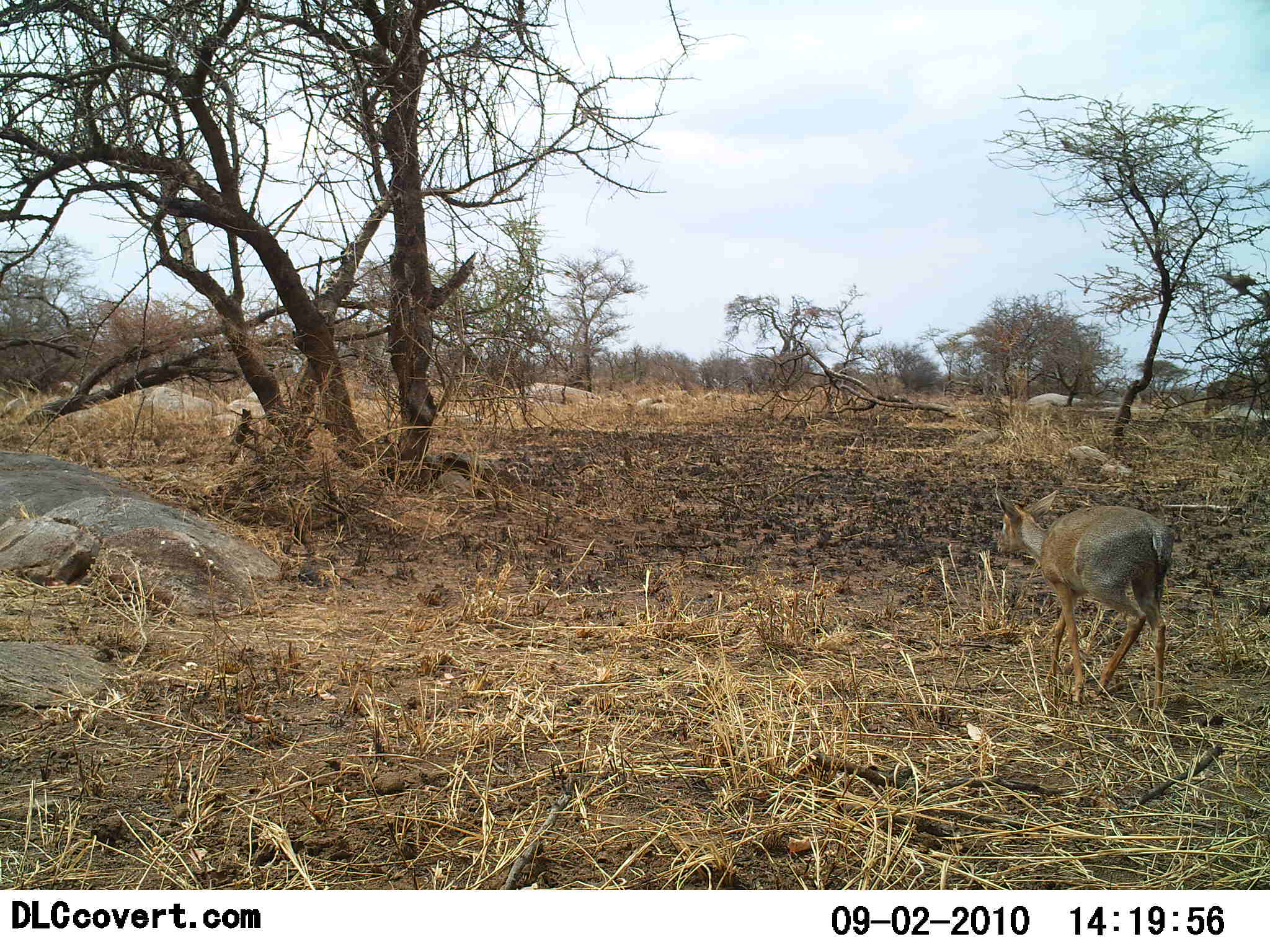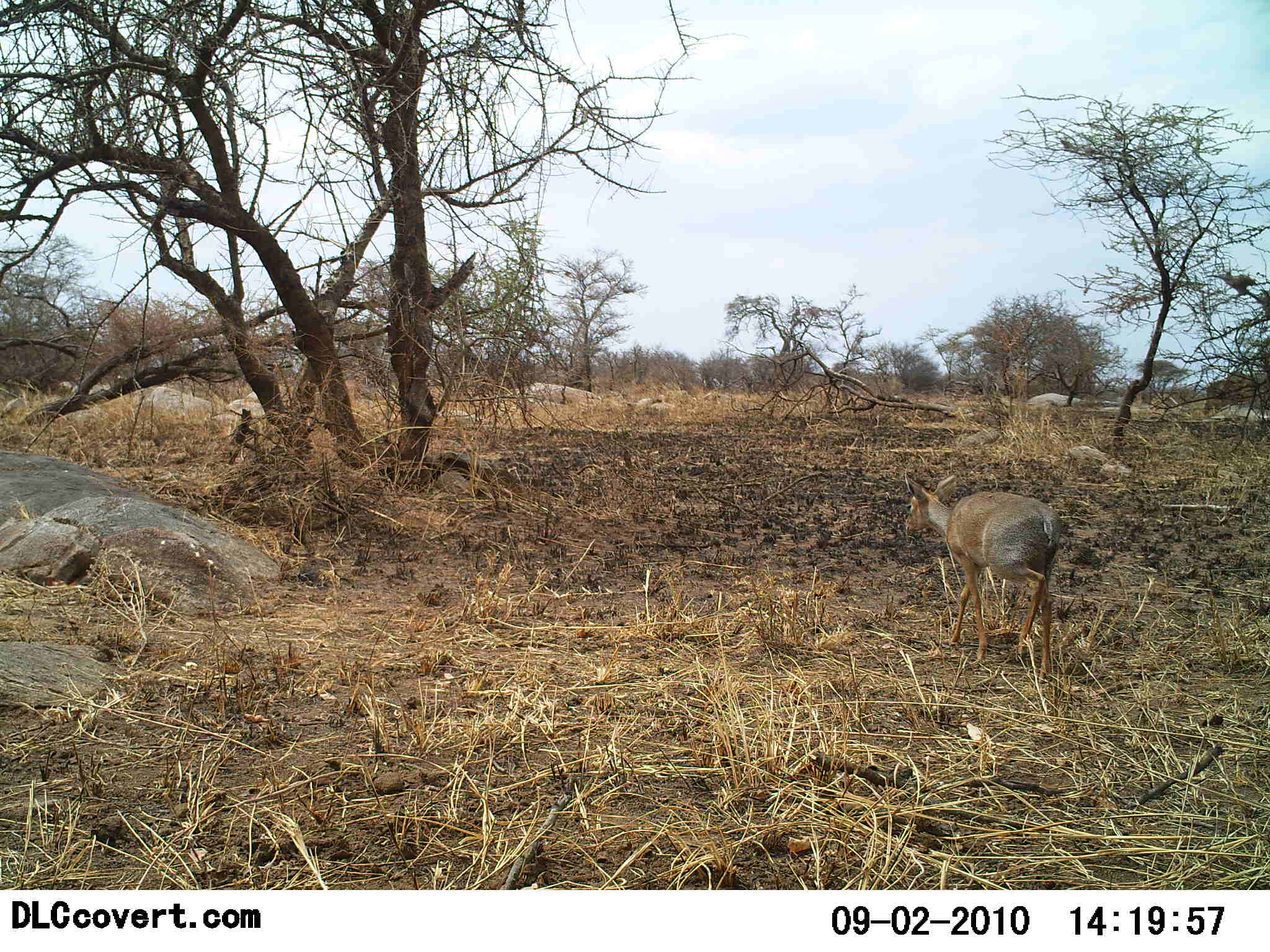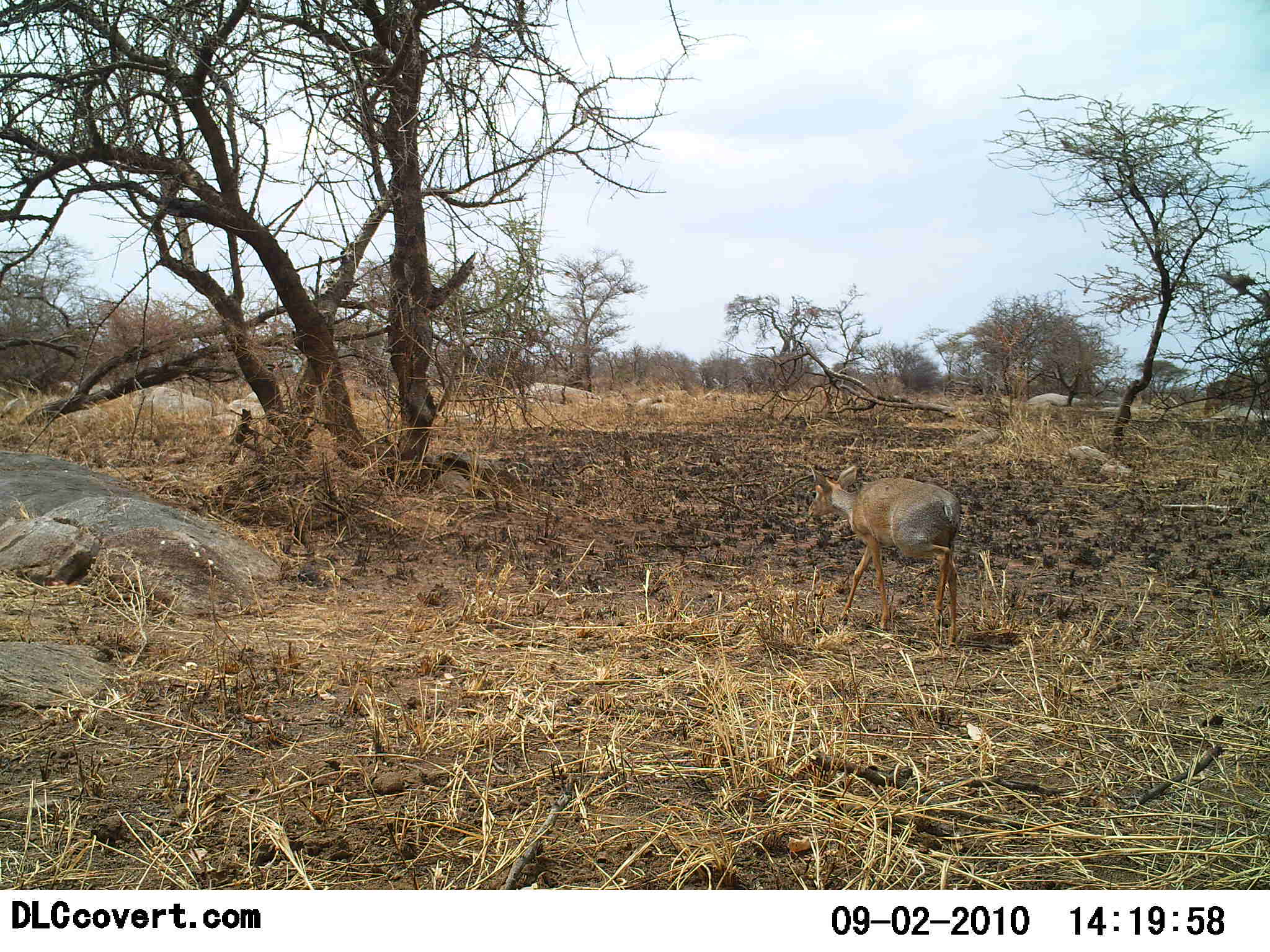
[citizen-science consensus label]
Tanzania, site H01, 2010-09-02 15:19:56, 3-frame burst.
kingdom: Animalia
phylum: Chordata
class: Mammalia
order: Artiodactyla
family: Bovidae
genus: Madoqua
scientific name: Madoqua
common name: dikdik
Dikdik (Madoqua), count 1. Behavior (volunteer vote fractions): standing 0%, resting 0%, moving 100%, interacting 0%. Young present (vote fraction): 0%. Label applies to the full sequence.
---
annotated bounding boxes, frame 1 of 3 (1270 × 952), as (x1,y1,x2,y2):
animal: (994,489,1175,720)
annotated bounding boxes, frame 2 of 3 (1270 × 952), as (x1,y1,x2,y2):
animal: (904,471,1063,685)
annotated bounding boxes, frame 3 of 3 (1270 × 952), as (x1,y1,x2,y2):
animal: (809,465,961,647)